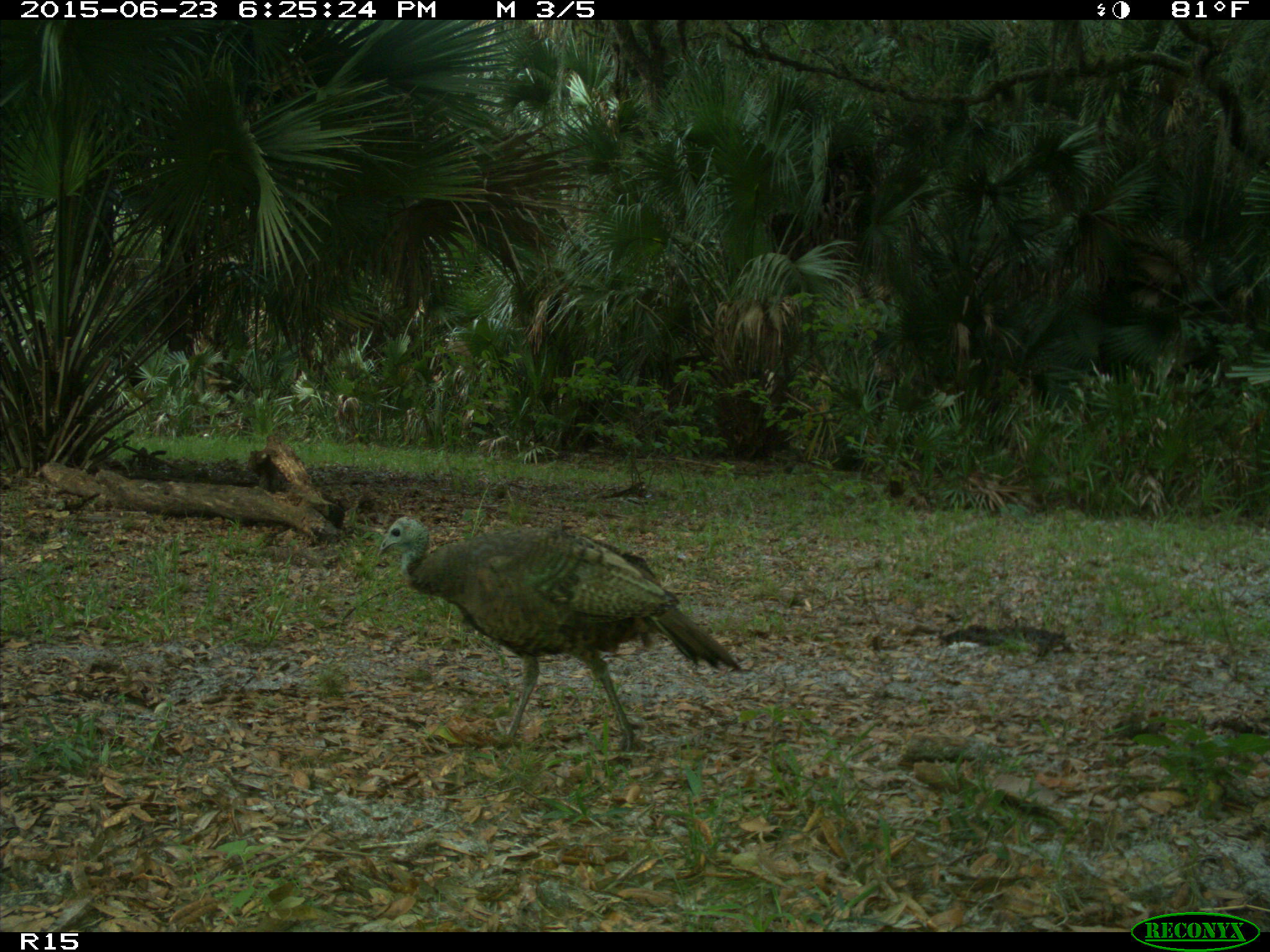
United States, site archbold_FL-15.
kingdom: Animalia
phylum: Chordata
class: Aves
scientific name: Aves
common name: birds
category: unidentified bird